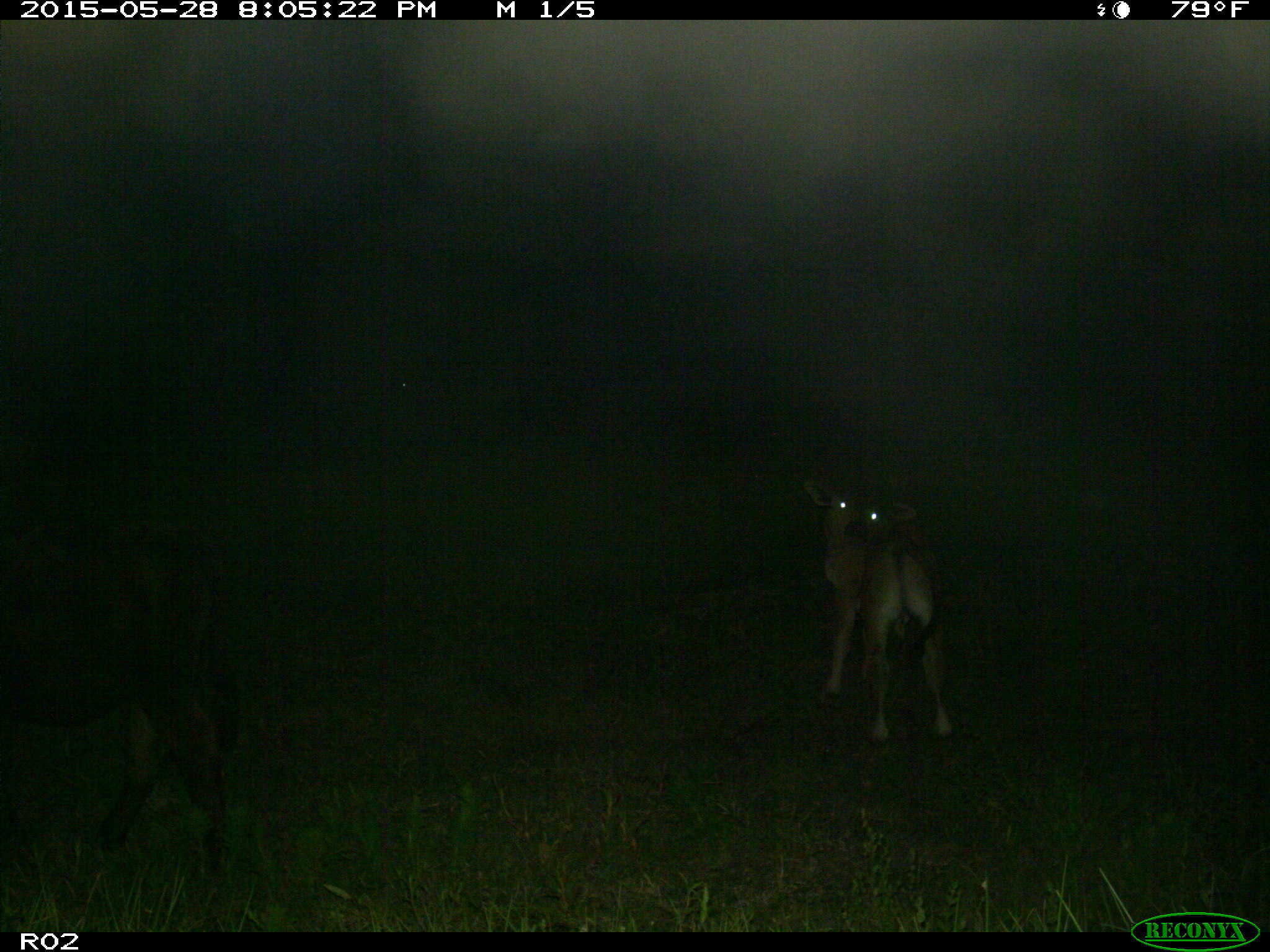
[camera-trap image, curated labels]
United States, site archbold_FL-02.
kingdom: Animalia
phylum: Chordata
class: Mammalia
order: Artiodactyla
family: Bovidae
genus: Bos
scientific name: Bos taurus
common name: domestic cow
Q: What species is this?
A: Bos taurus (domestic cow).